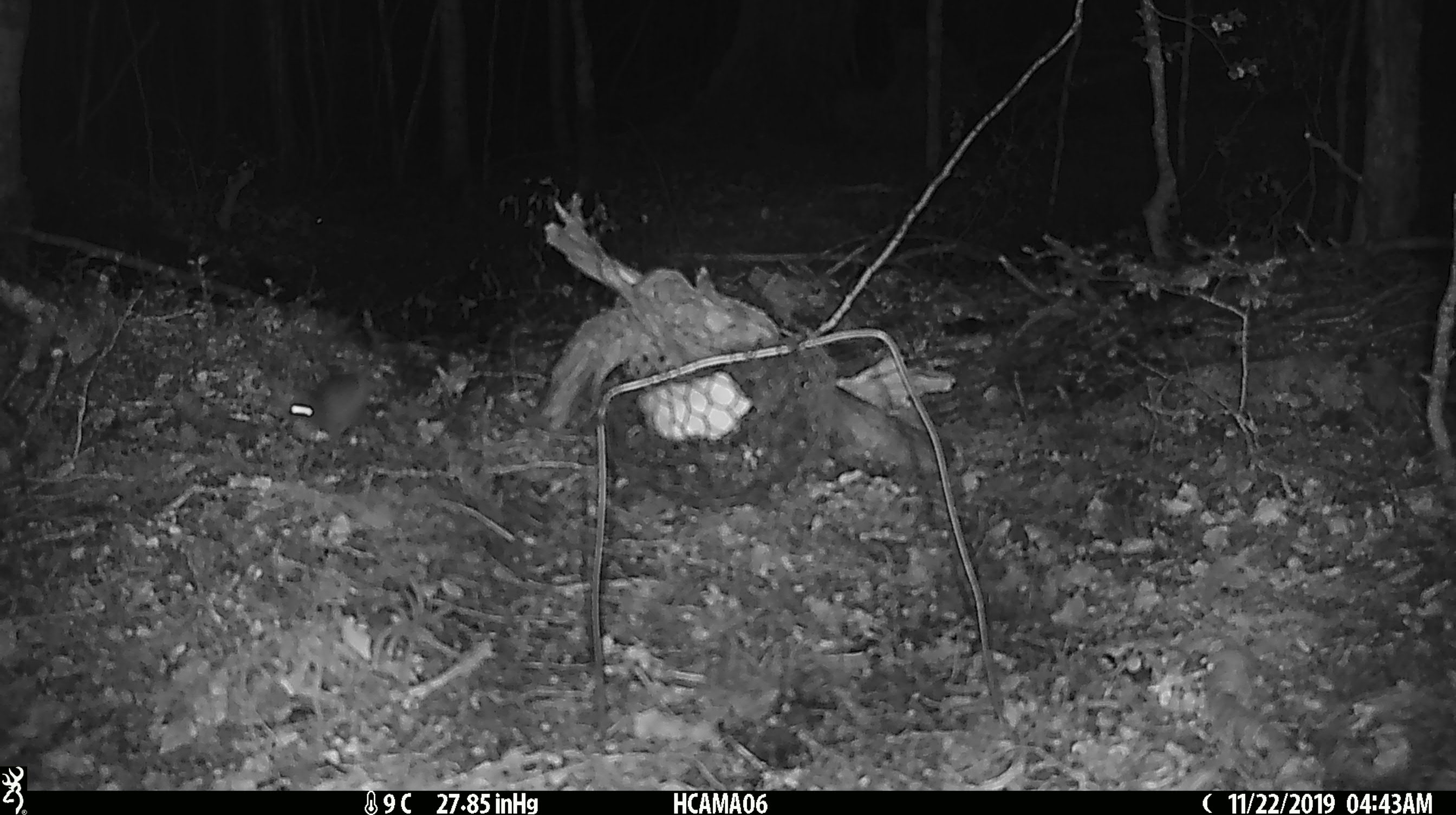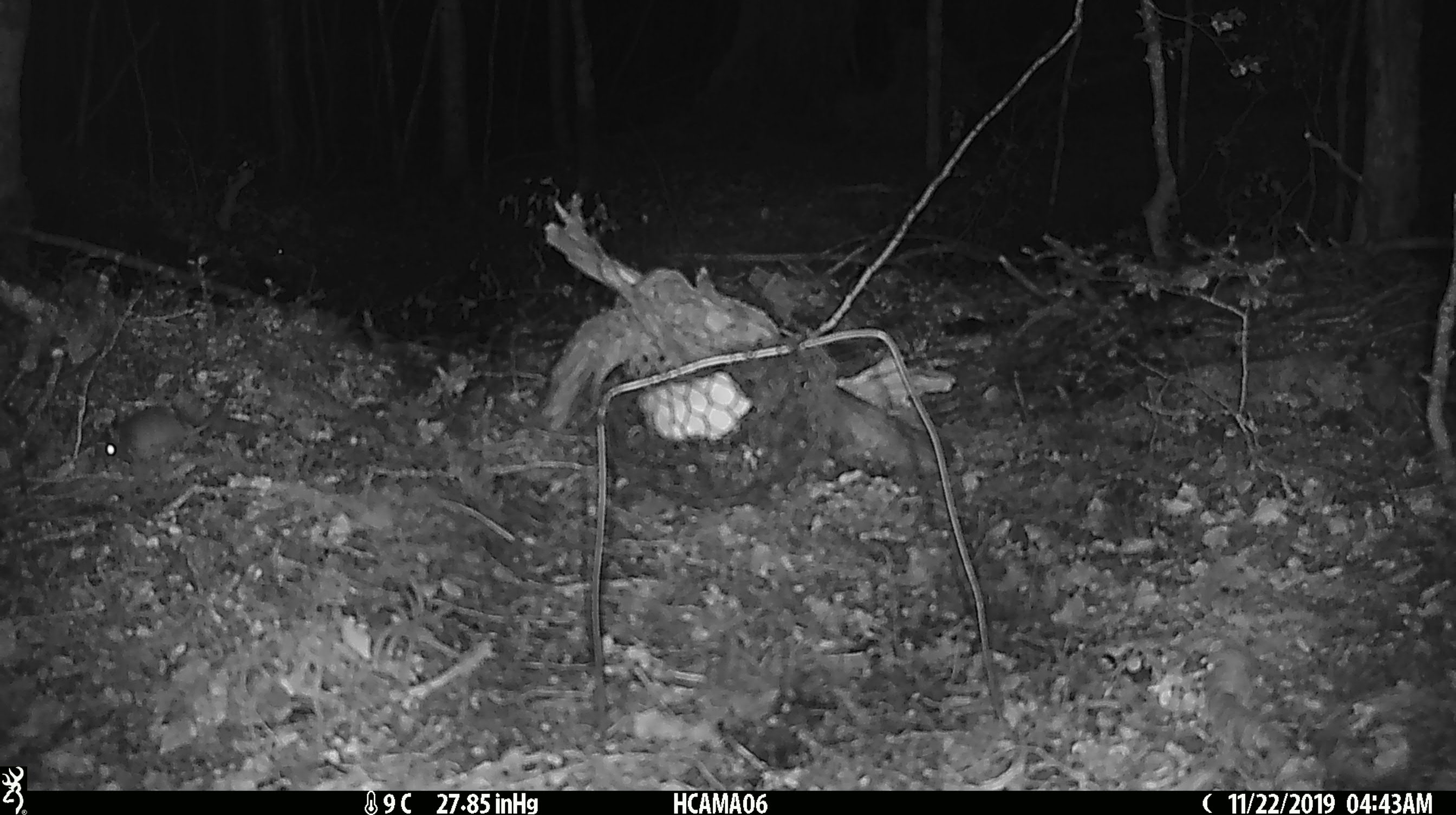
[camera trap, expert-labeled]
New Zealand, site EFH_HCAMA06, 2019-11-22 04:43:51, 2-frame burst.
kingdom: Animalia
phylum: Chordata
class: Mammalia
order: Rodentia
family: Muridae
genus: Mus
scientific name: Mus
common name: mouse